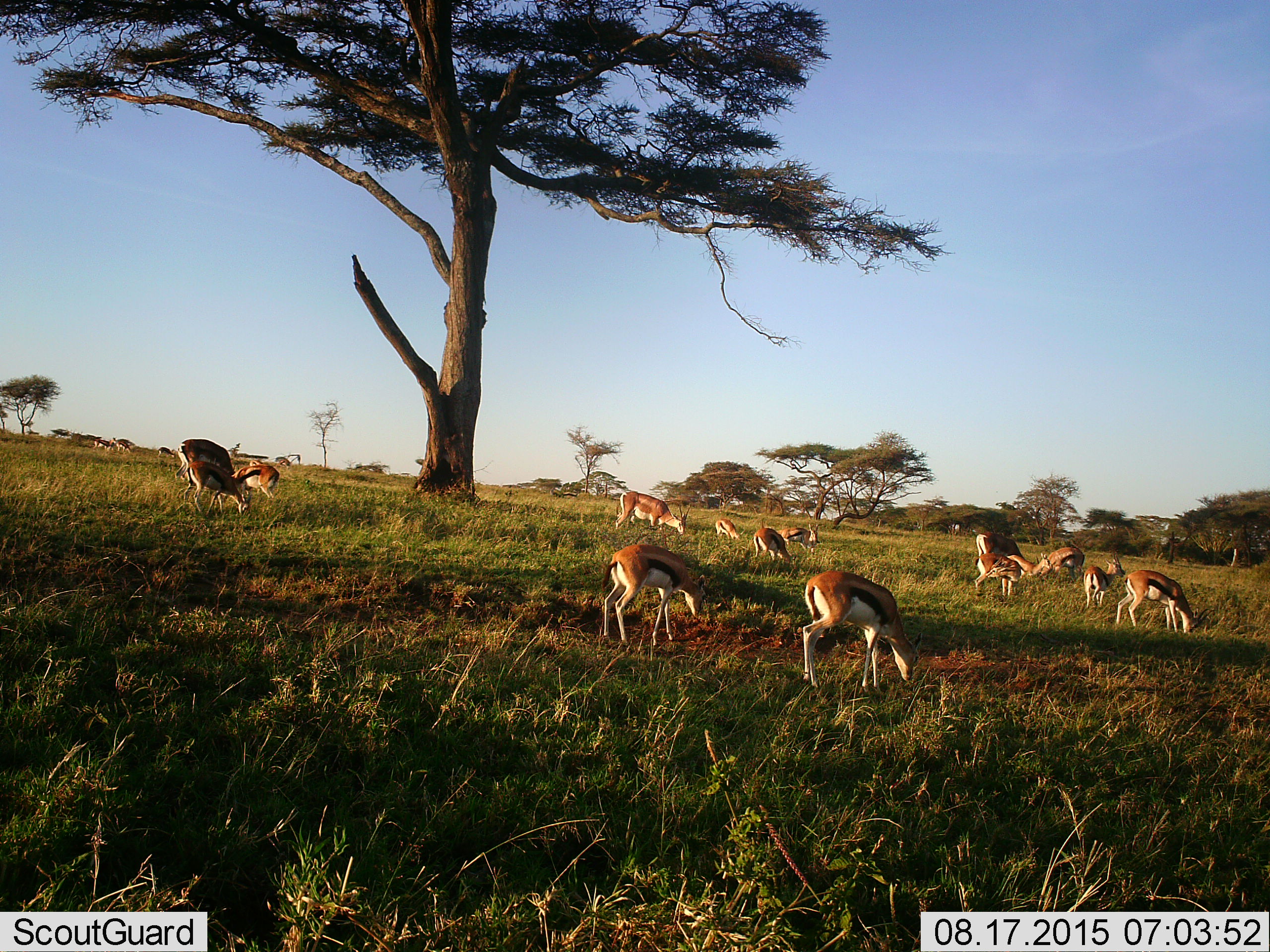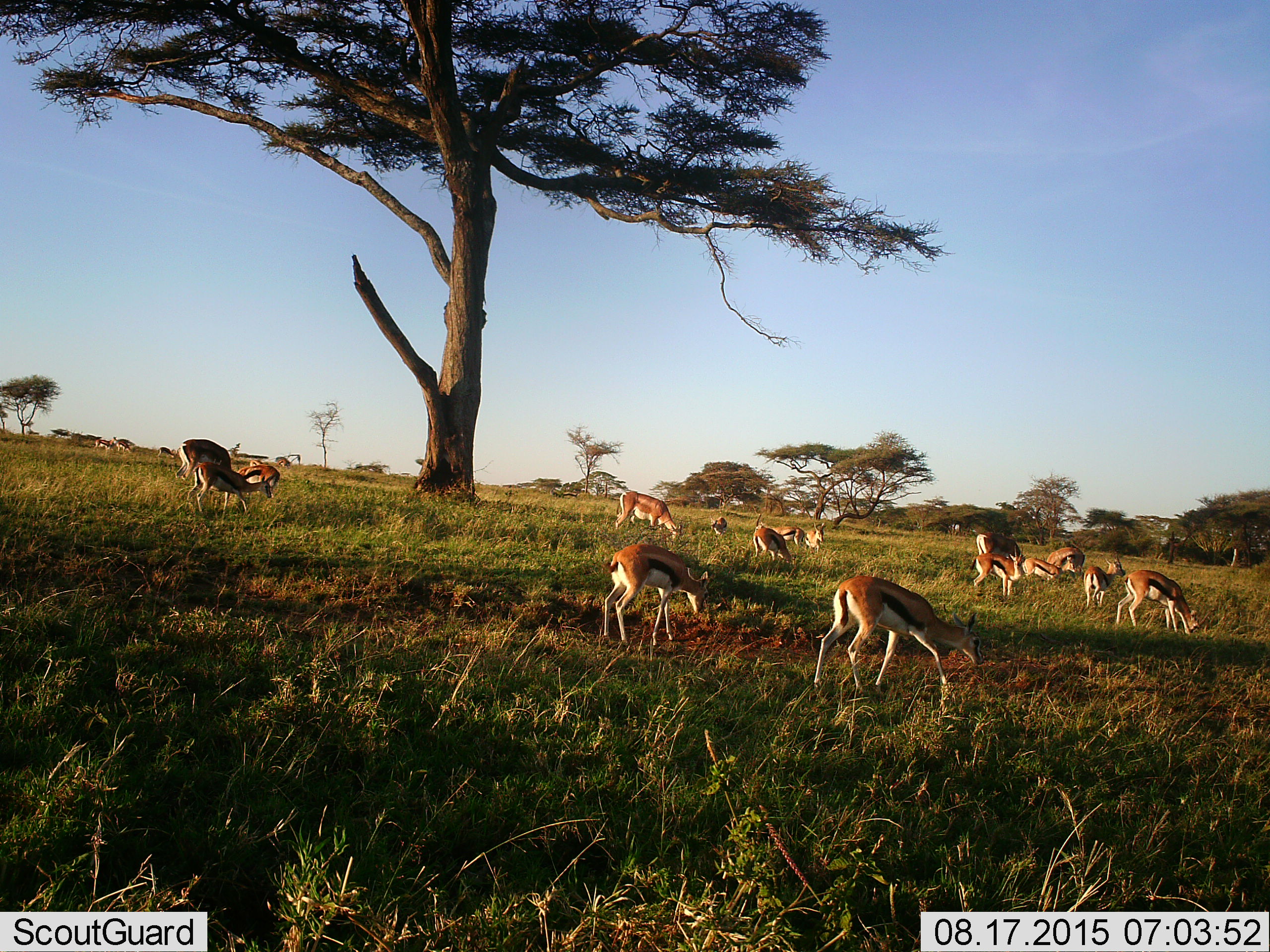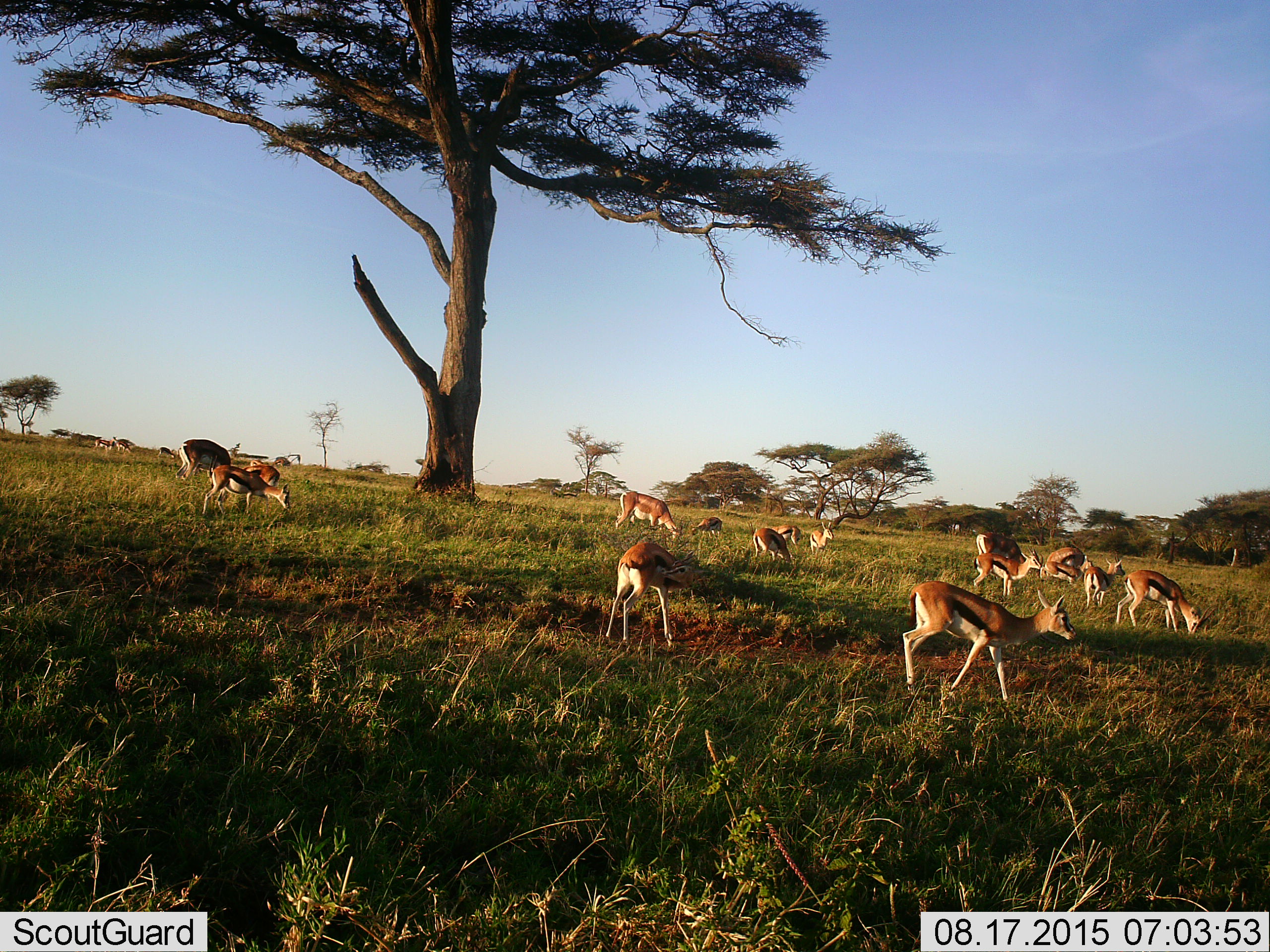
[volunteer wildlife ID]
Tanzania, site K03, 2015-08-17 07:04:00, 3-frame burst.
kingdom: Animalia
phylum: Chordata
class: Mammalia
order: Artiodactyla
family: Bovidae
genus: Eudorcas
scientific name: Eudorcas thomsonii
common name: thomson's gazelle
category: gazellethomsons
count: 11-50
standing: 40%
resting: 0%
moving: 20%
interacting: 0%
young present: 10%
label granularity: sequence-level